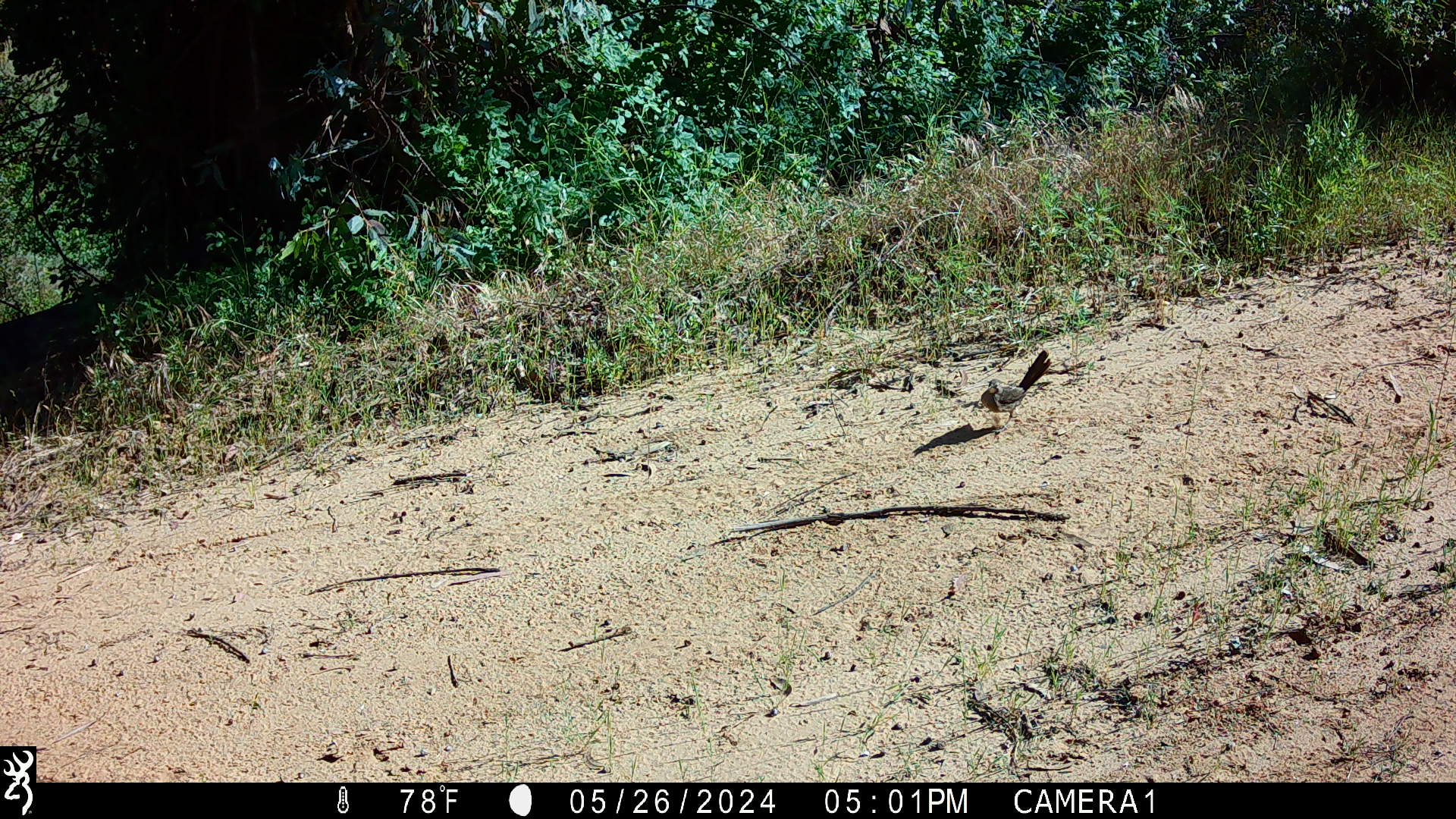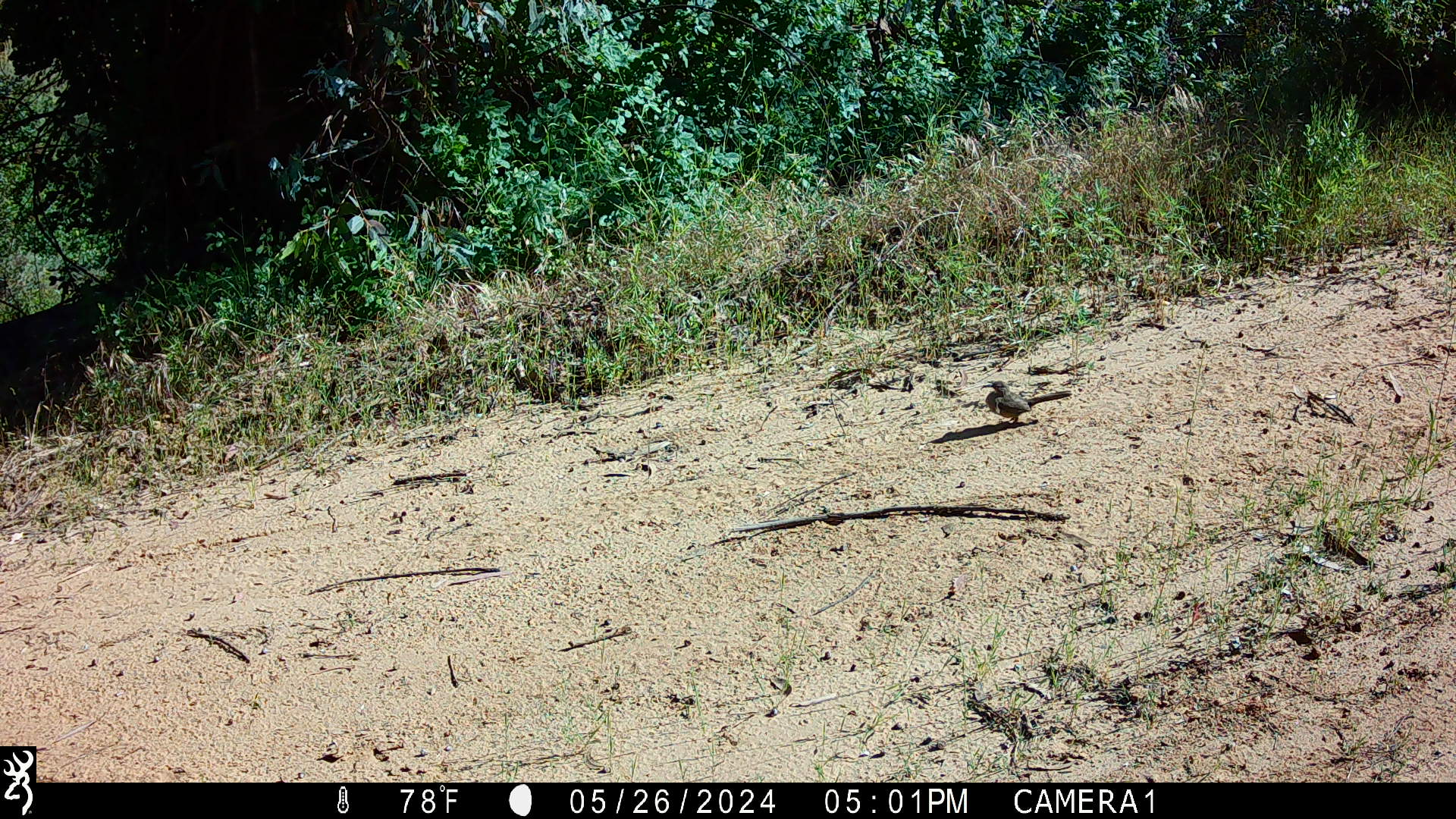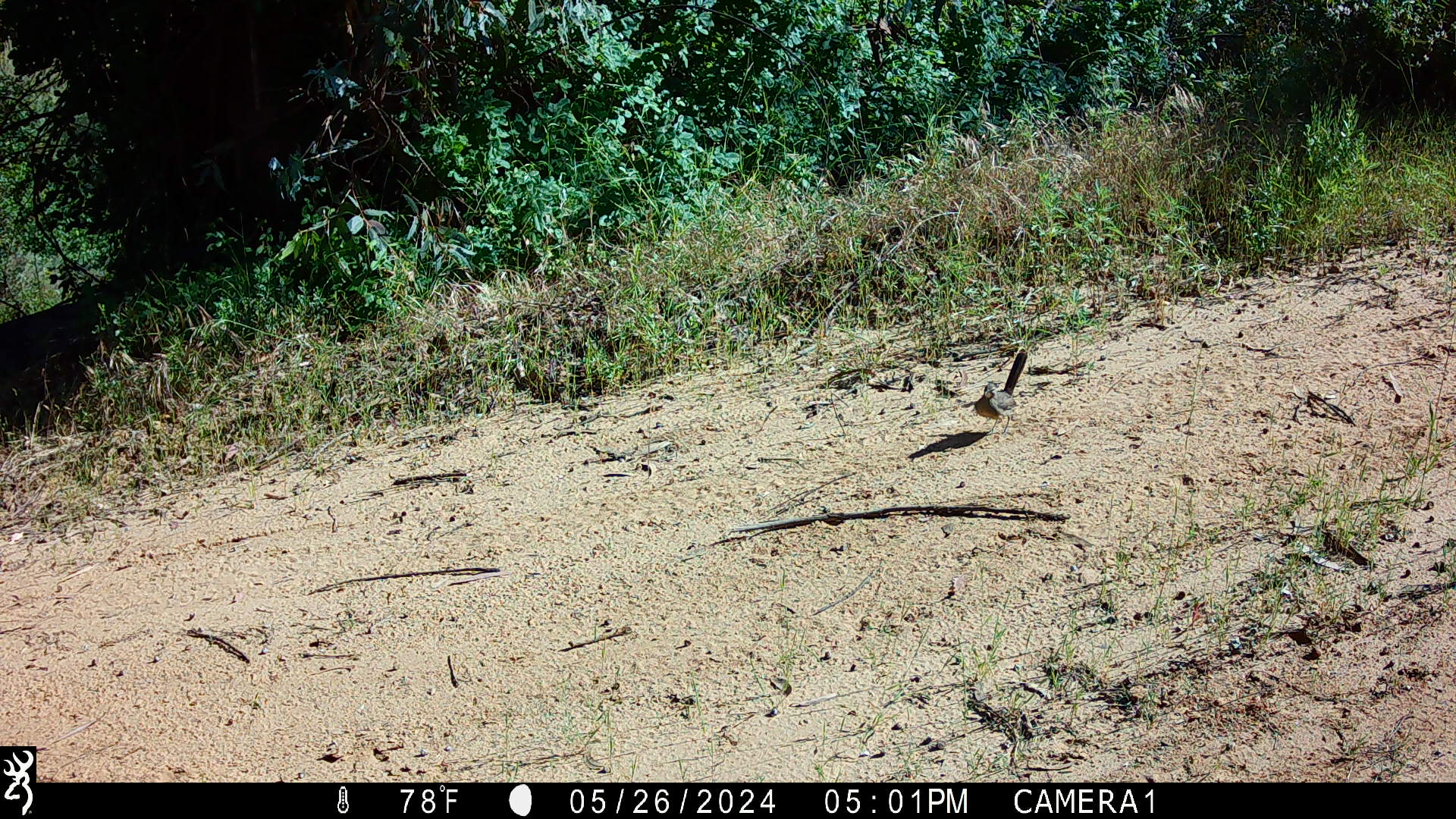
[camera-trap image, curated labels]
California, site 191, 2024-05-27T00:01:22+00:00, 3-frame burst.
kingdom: Animalia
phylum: Chordata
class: Aves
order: Passeriformes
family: Mimidae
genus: Toxostoma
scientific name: Toxostoma redivivum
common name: california thrasher